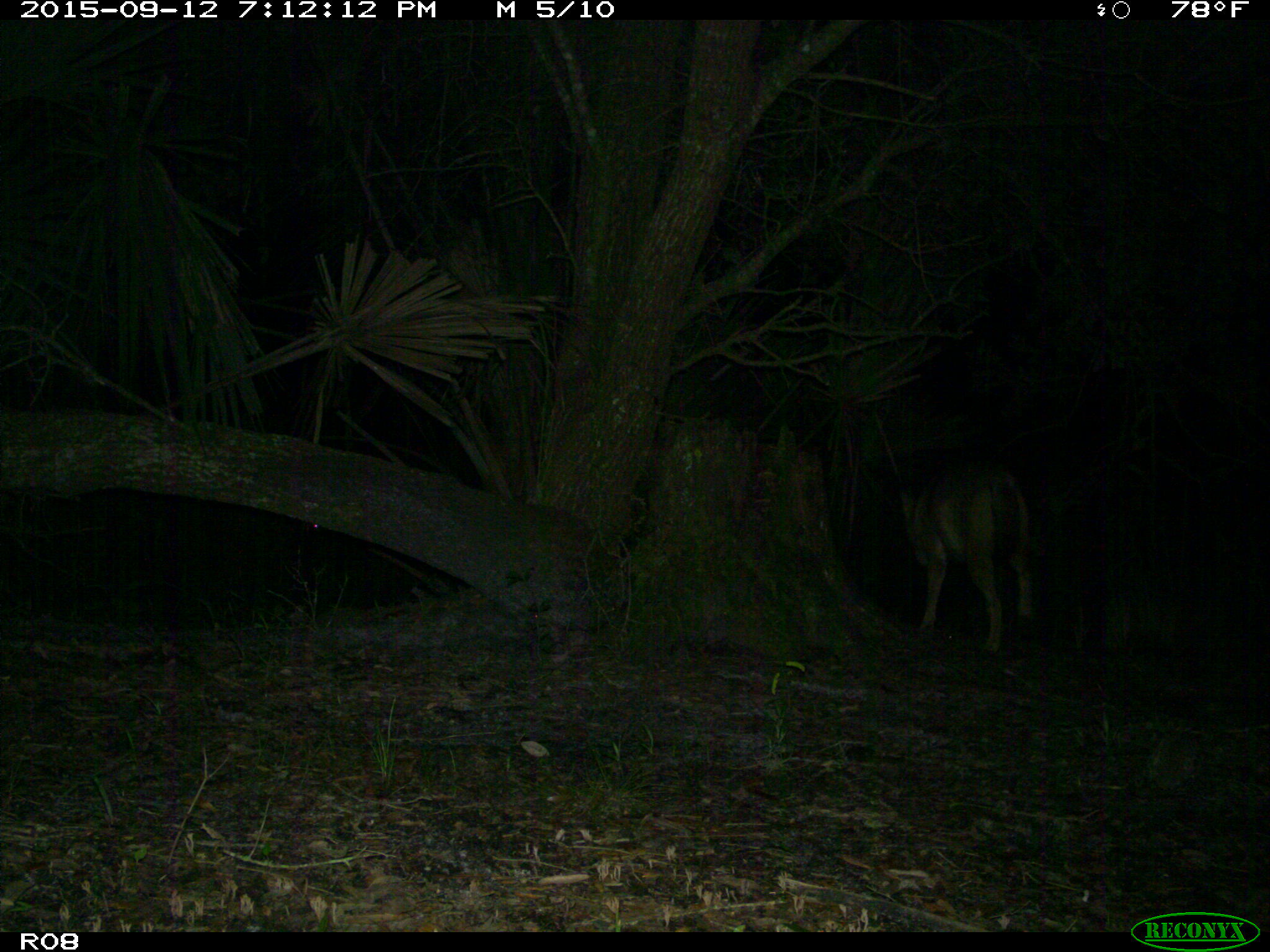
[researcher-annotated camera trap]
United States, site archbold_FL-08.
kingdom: Animalia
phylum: Chordata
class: Mammalia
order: Carnivora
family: Canidae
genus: Canis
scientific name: Canis latrans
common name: coyote